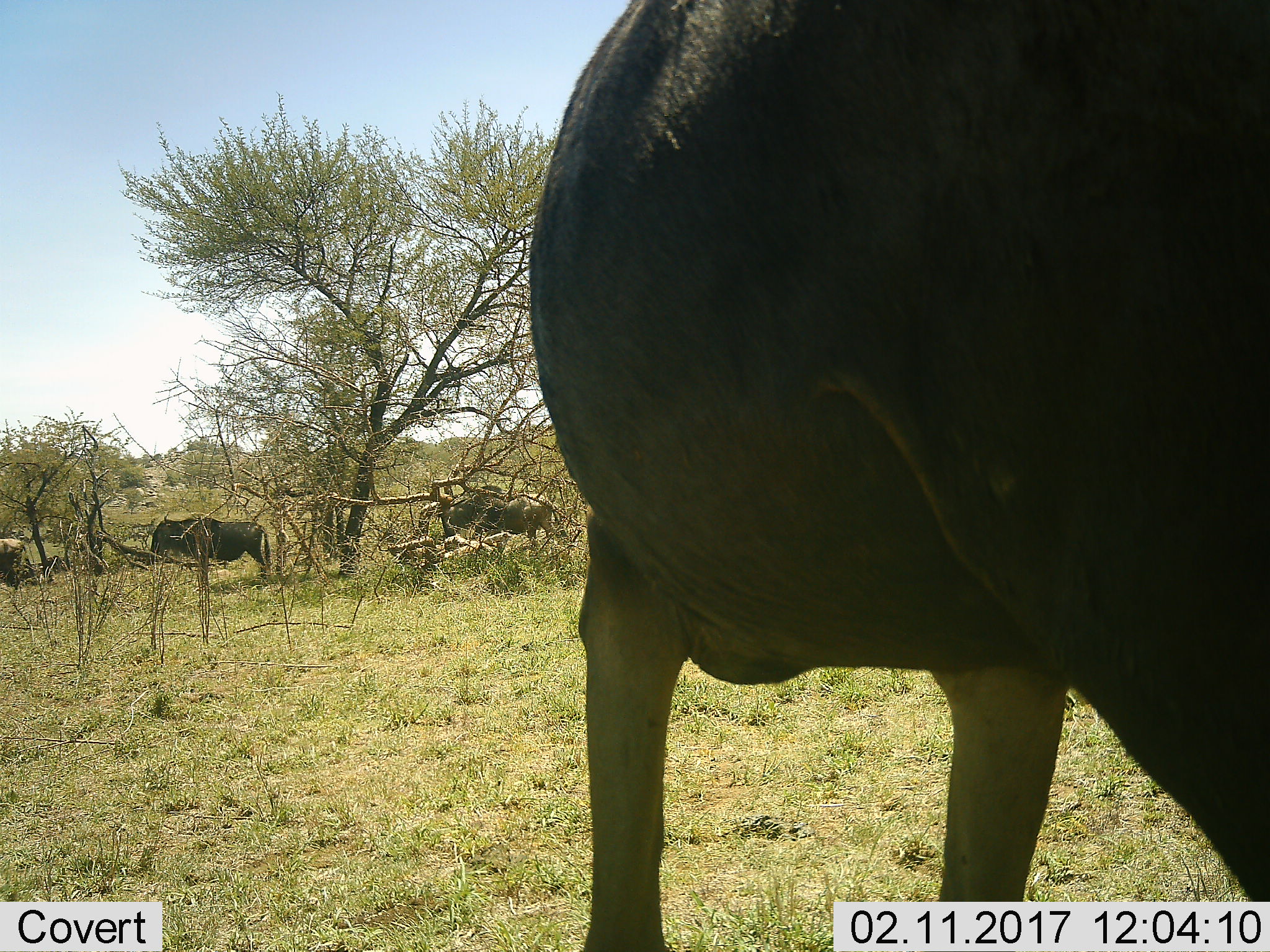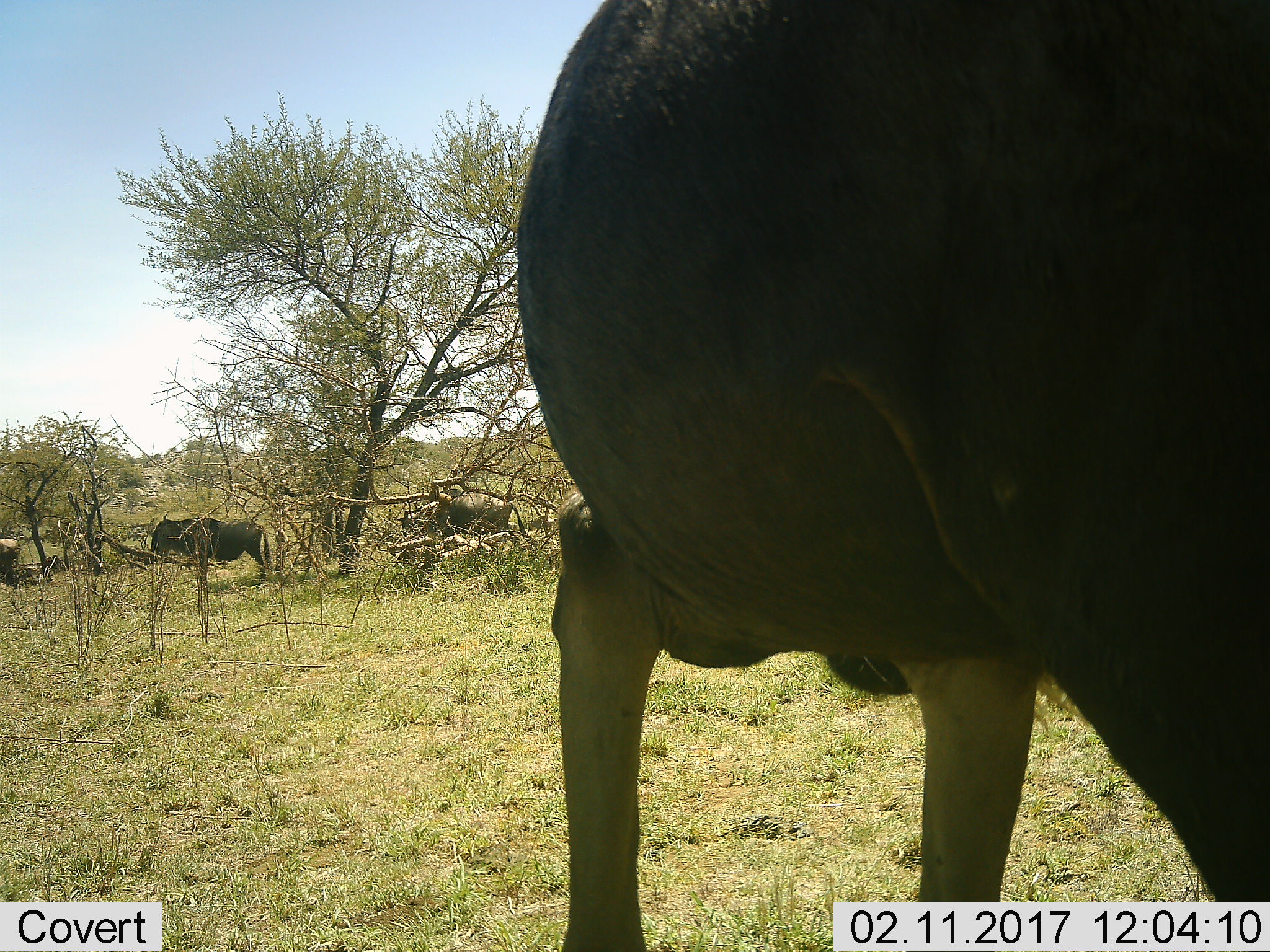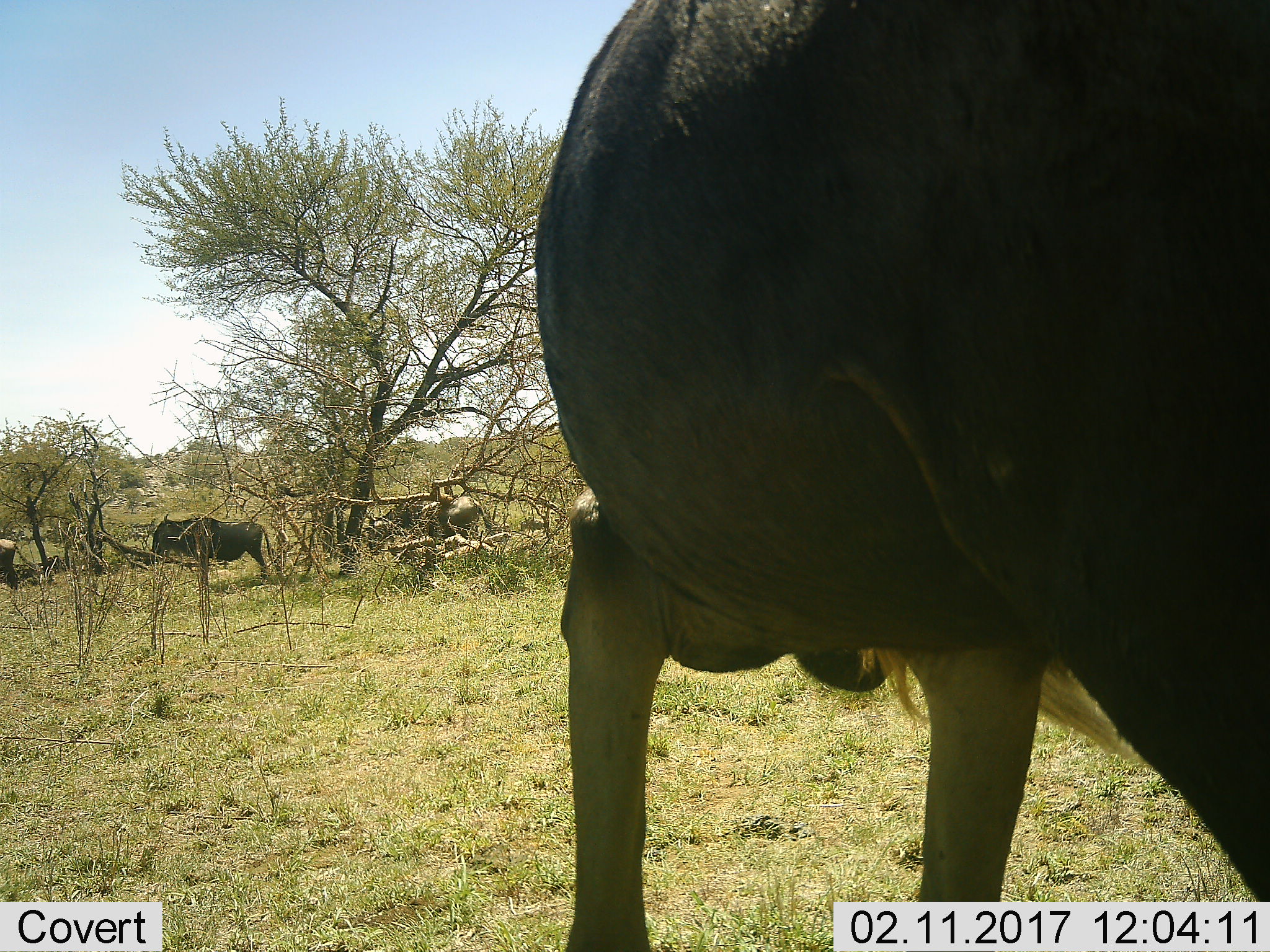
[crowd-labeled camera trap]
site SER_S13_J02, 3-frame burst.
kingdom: Animalia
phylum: Chordata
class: Mammalia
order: Artiodactyla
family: Bovidae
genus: Connochaetes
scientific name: Connochaetes taurinus taurinus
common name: blue wildebeest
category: wildebeestblue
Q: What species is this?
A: Wildebeestblue (blue wildebeest) (Connochaetes taurinus taurinus).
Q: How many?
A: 4.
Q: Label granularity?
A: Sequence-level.